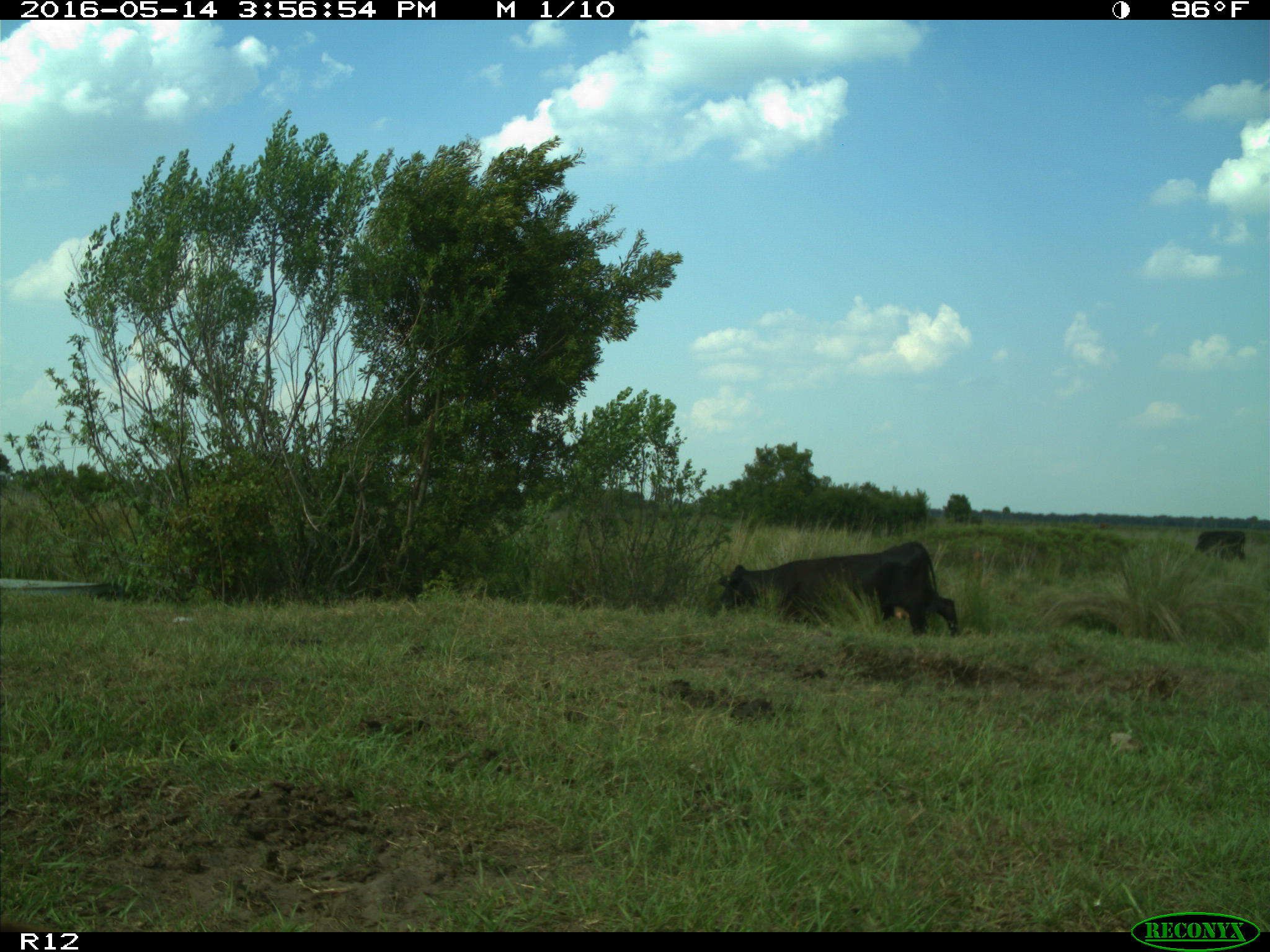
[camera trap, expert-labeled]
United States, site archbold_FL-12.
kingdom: Animalia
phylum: Chordata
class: Mammalia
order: Artiodactyla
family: Bovidae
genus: Bos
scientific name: Bos taurus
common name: domestic cow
Bos taurus (domestic cow).